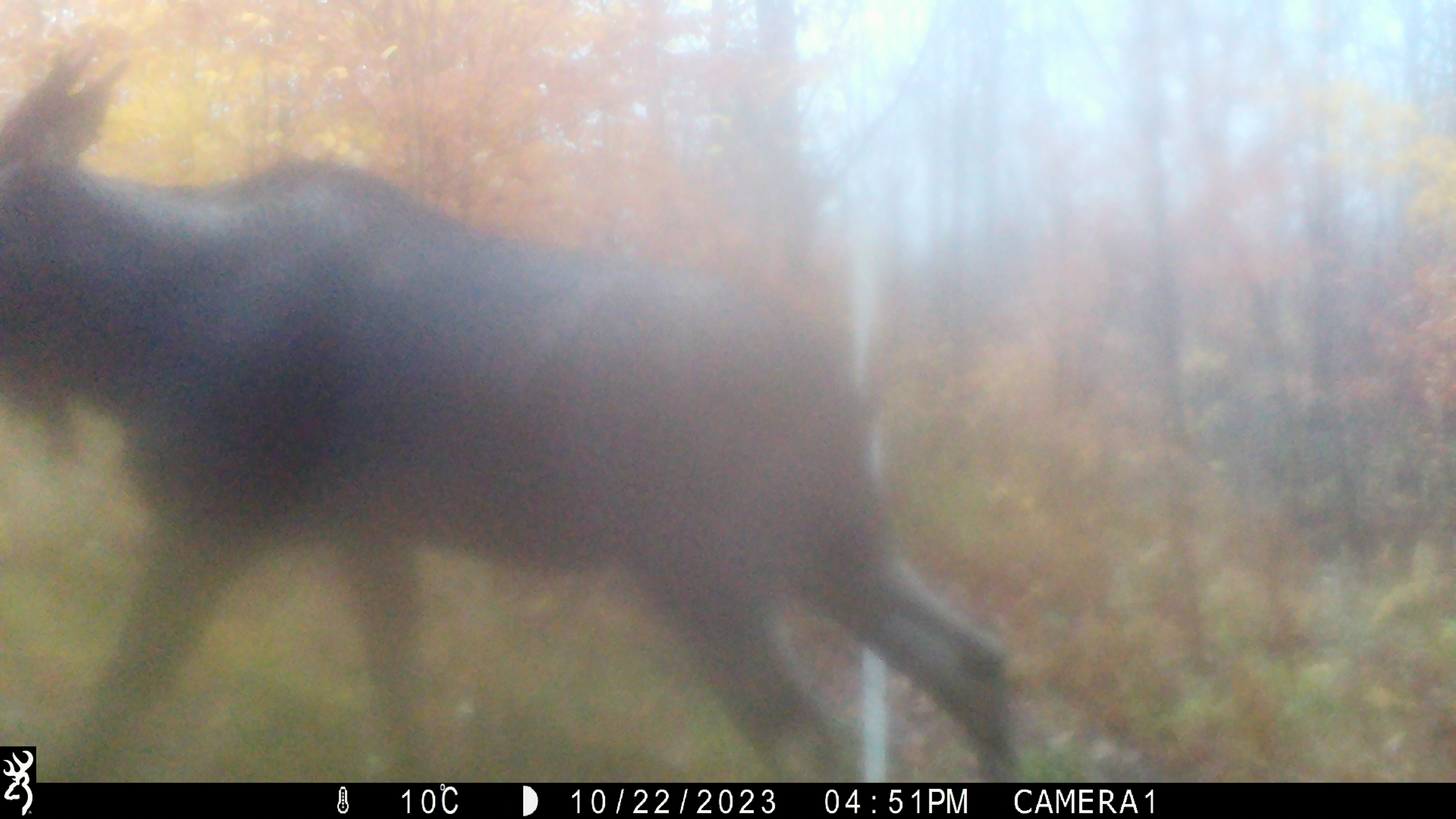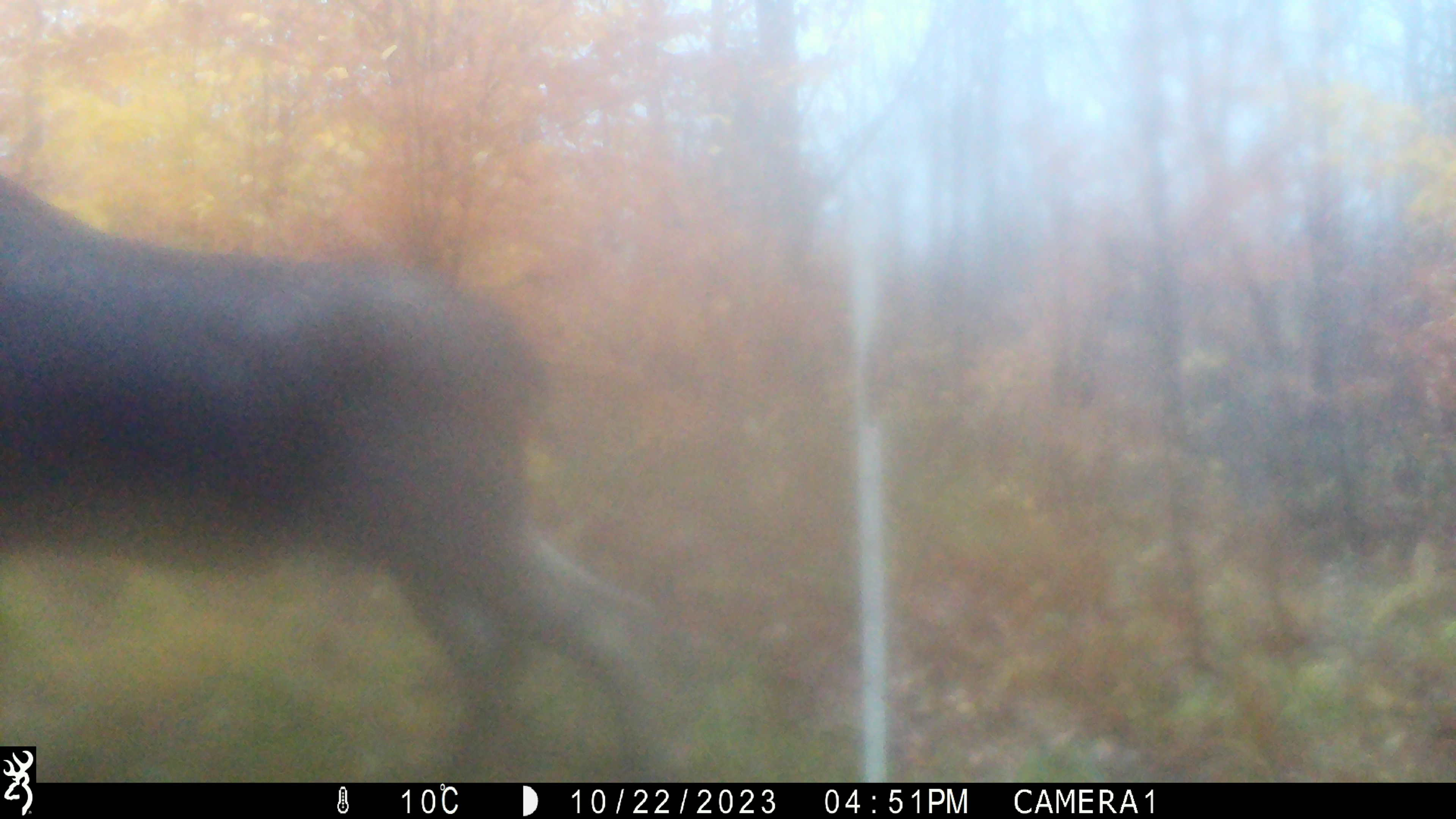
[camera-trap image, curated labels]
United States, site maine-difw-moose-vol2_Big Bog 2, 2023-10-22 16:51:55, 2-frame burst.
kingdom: Animalia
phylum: Chordata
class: Mammalia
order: Artiodactyla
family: Cervidae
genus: Alces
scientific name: Alces alces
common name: moose